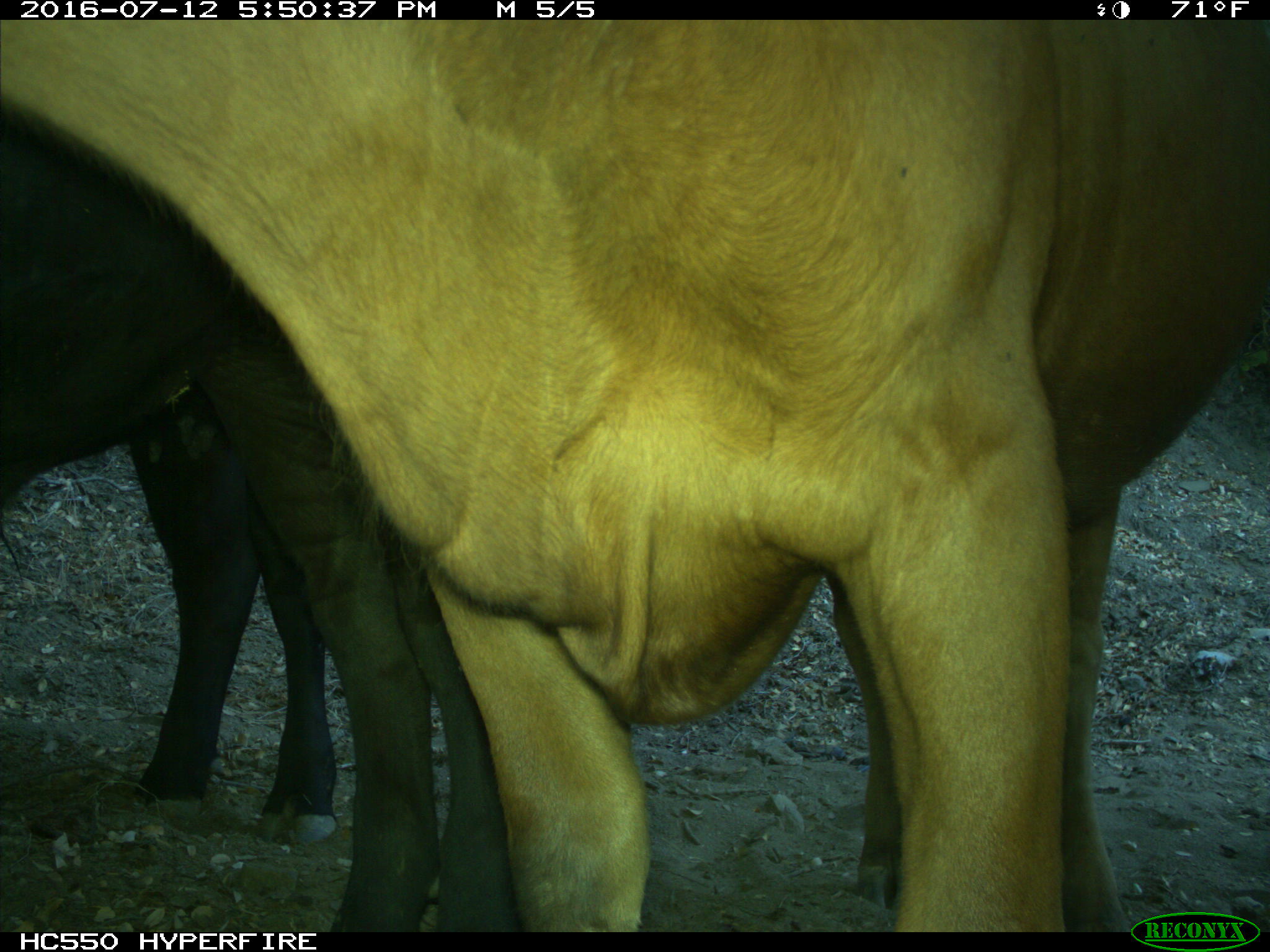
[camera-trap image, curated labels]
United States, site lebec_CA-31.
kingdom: Animalia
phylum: Chordata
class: Mammalia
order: Artiodactyla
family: Bovidae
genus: Bos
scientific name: Bos taurus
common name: domestic cow